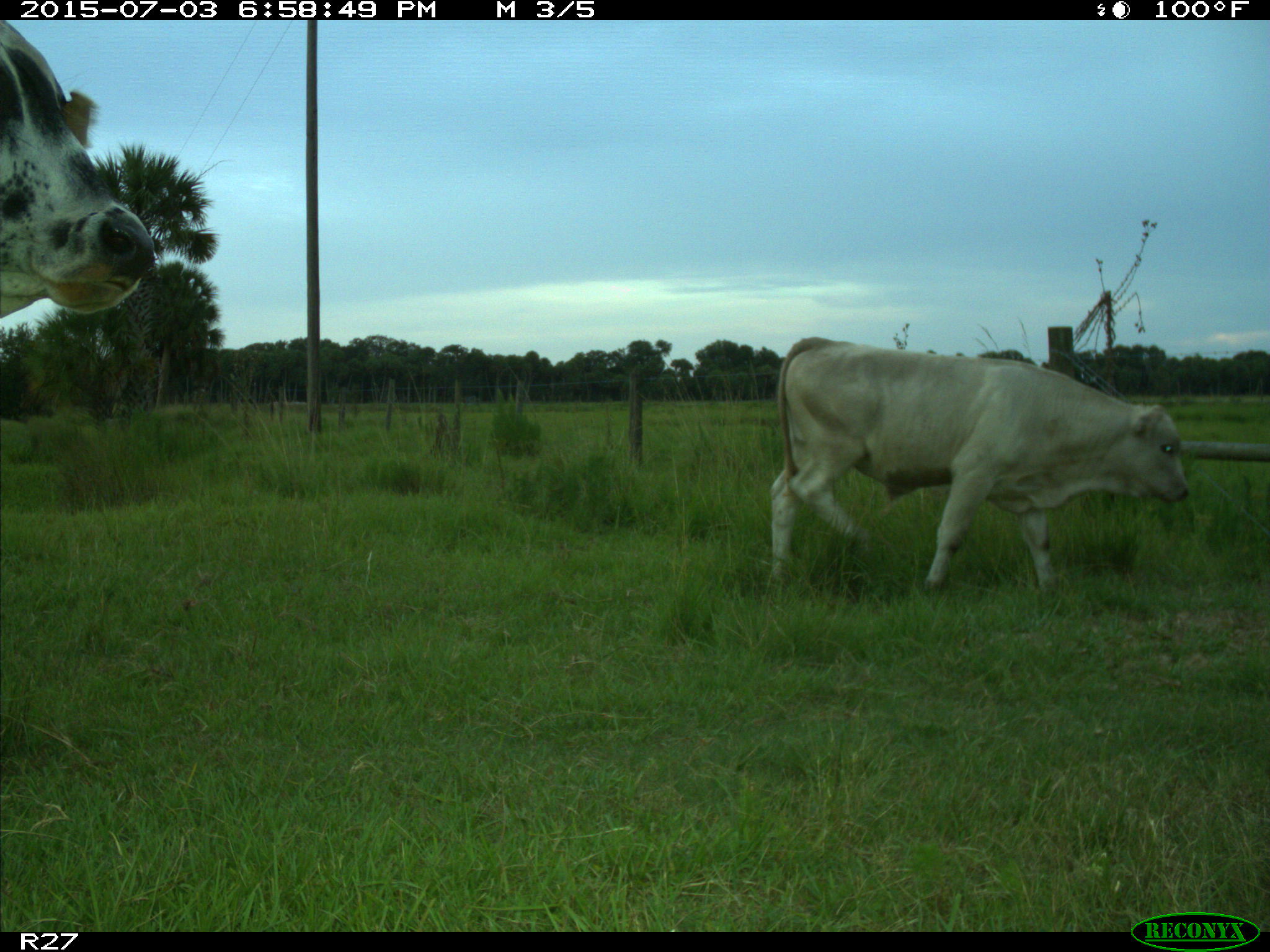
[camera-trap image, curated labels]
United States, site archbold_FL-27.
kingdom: Animalia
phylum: Chordata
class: Mammalia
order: Artiodactyla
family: Bovidae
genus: Bos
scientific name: Bos taurus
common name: domestic cow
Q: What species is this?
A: Bos taurus (domestic cow).